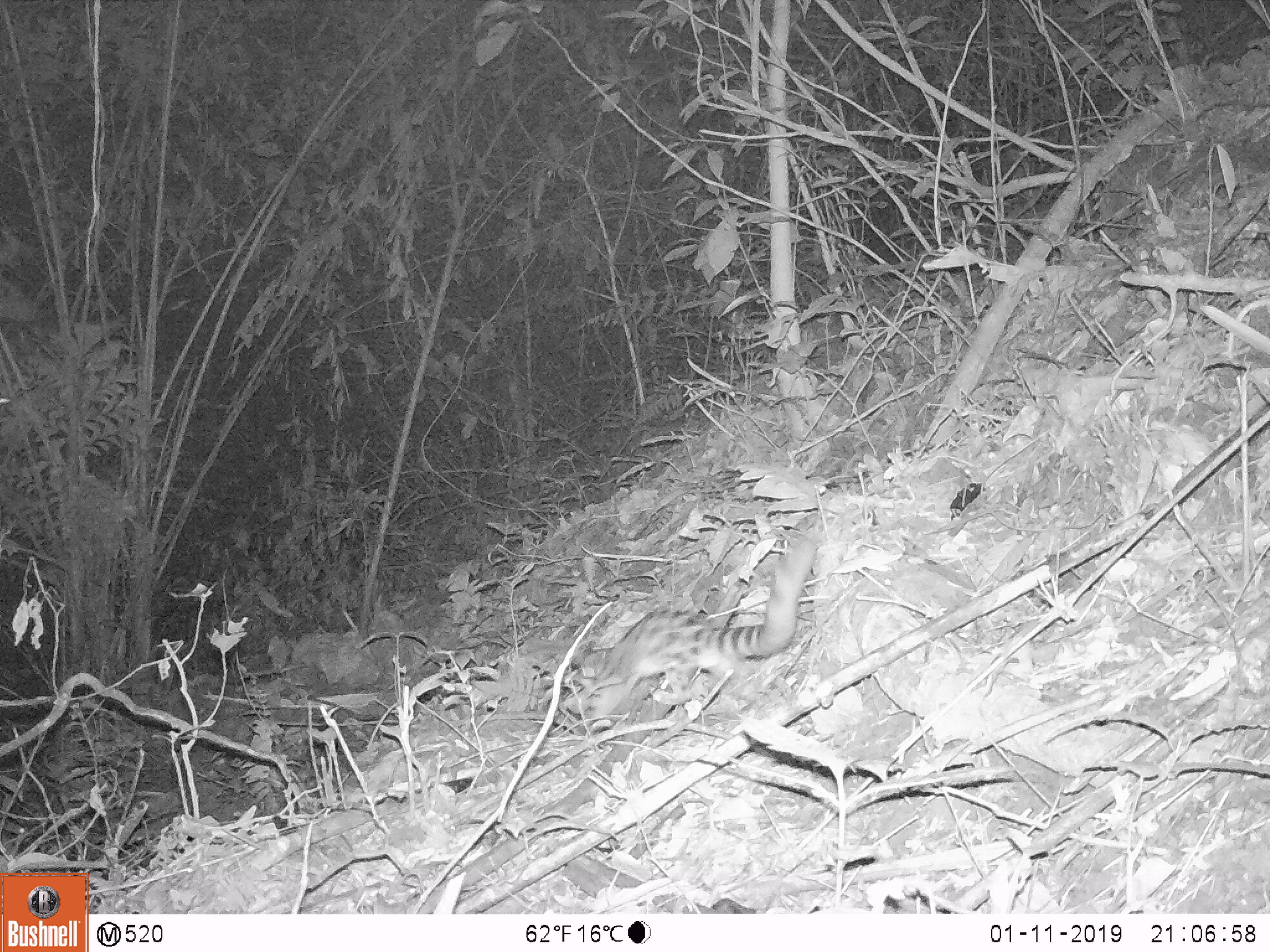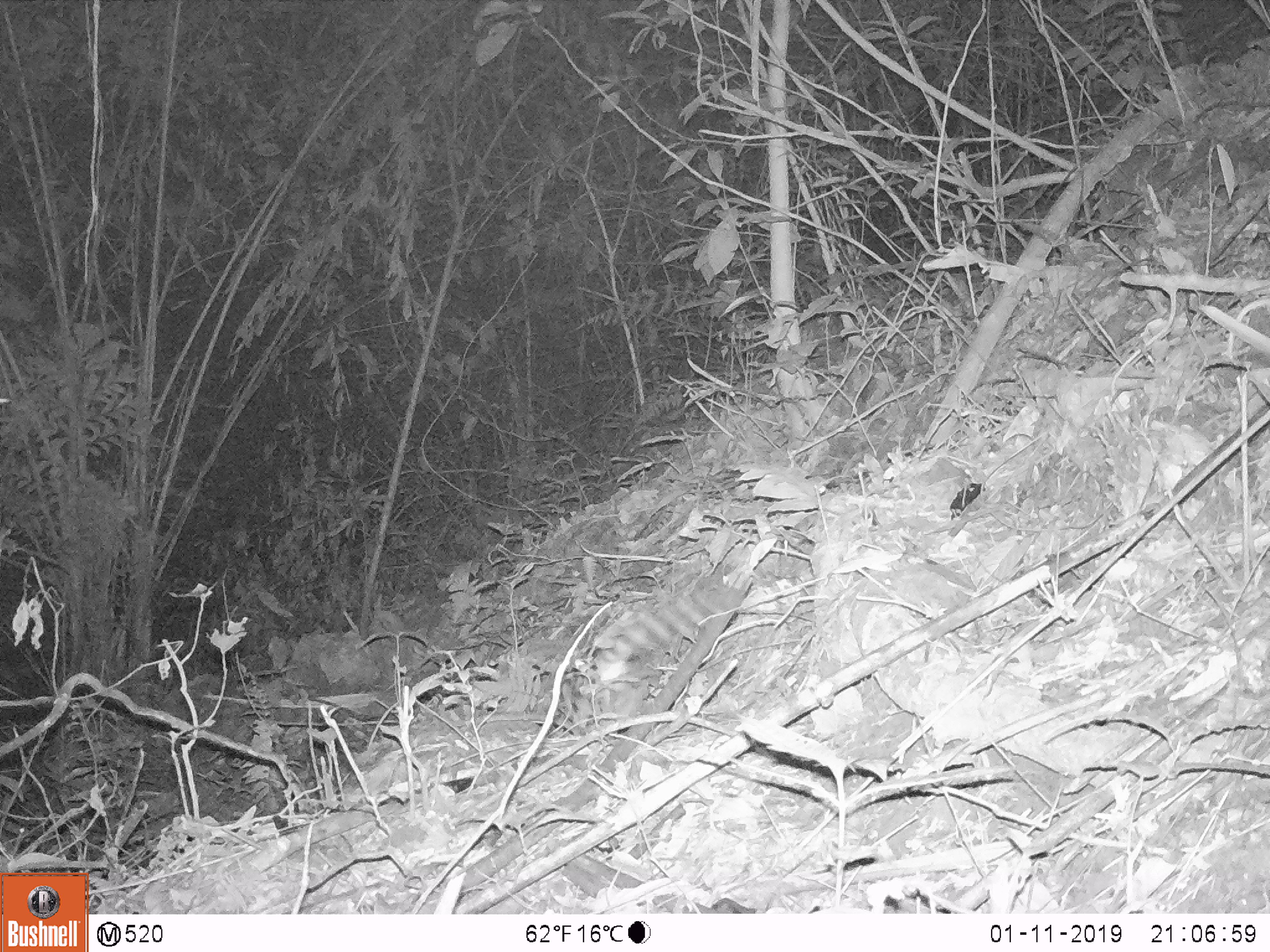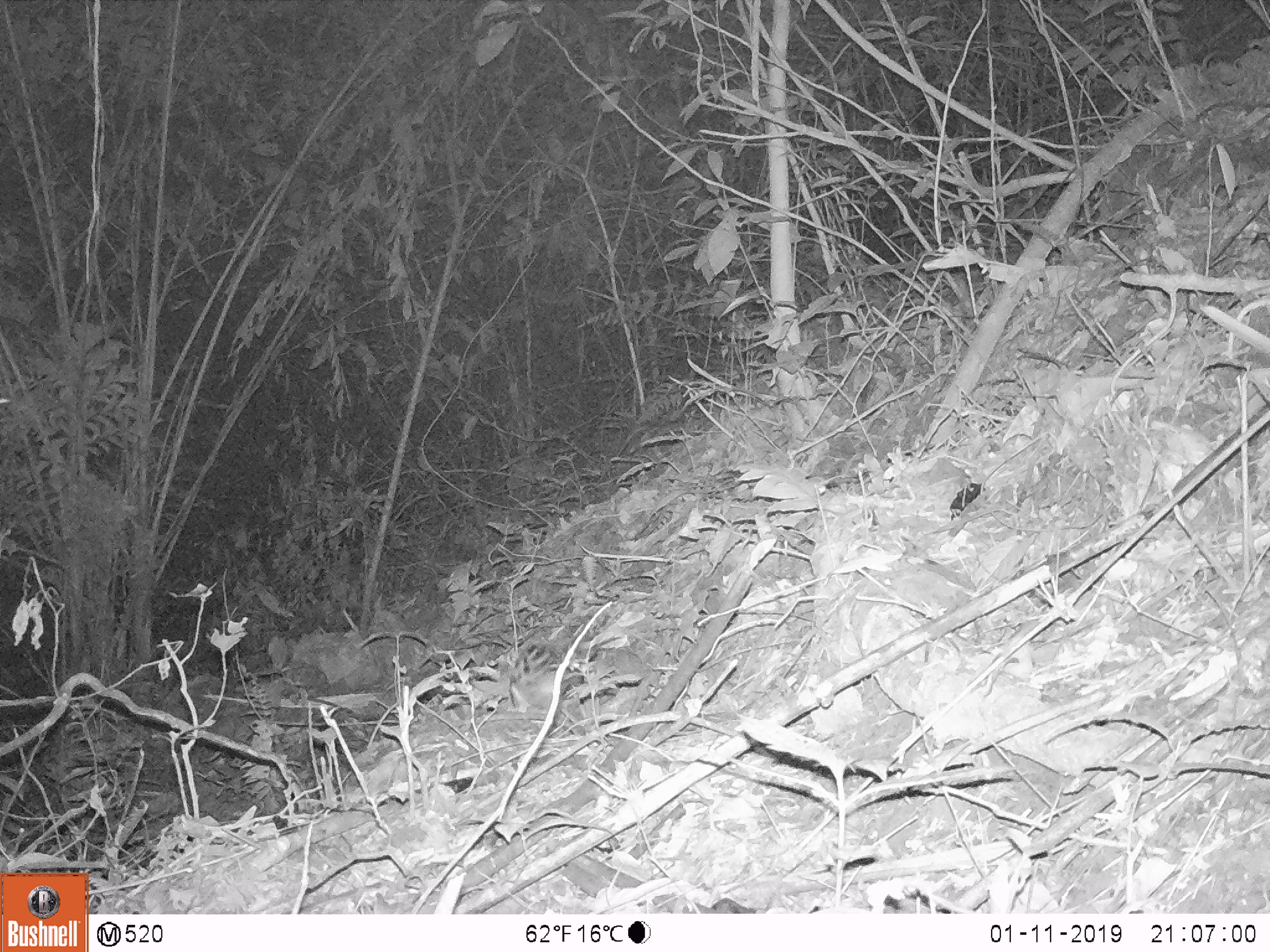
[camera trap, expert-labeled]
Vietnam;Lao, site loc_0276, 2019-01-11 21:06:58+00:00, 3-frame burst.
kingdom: Animalia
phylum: Chordata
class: Mammalia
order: Carnivora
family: Prionodontidae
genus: Prionodon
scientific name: Prionodon pardicolor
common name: spotted linsang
Spotted linsang (Prionodon pardicolor). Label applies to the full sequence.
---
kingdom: Animalia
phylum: Chordata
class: Mammalia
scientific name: Mammalia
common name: mammal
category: unidentified small mammal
Unidentified small mammal (mammal) (Mammalia). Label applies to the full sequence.